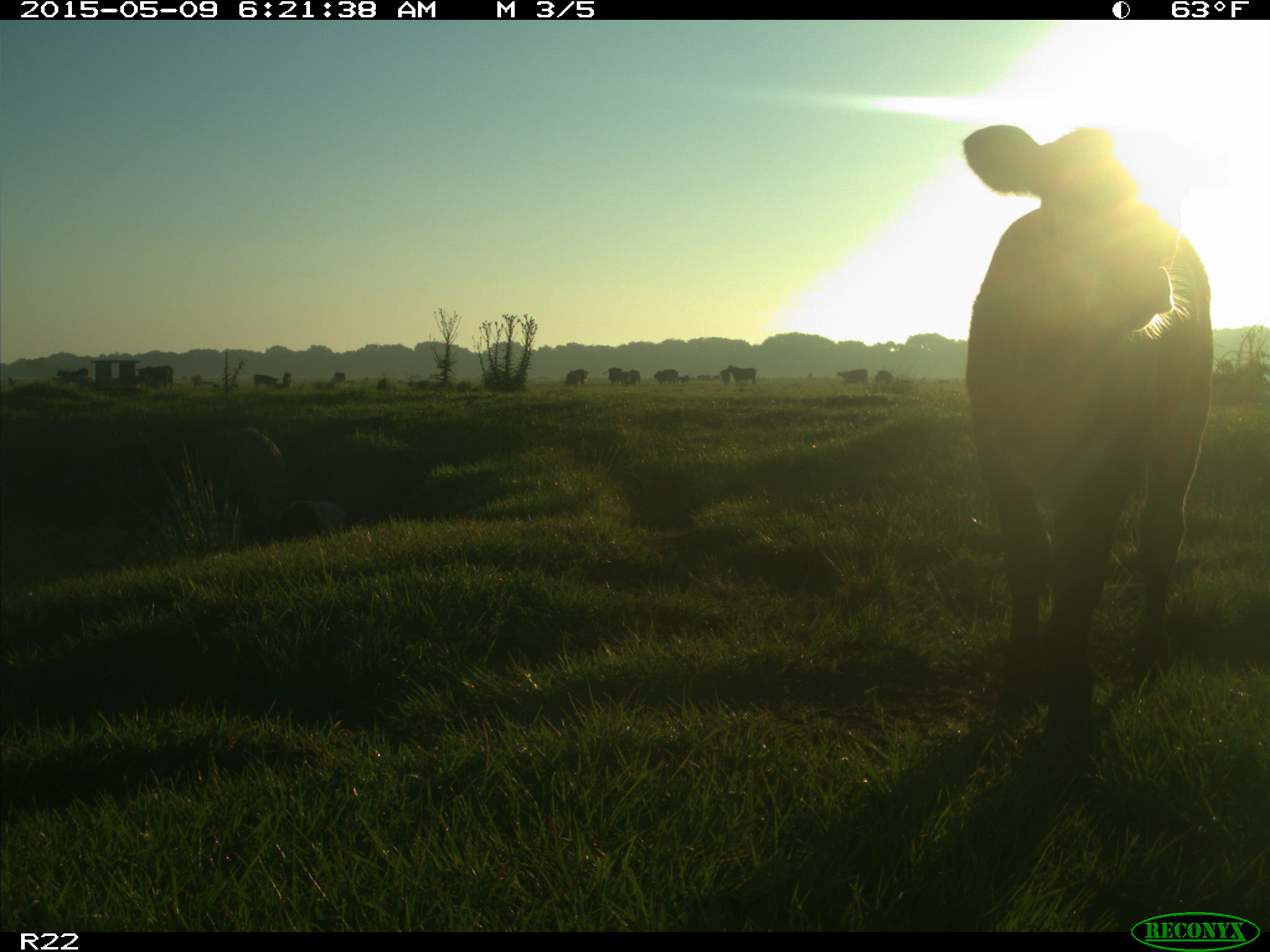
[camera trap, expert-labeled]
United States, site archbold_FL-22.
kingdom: Animalia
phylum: Chordata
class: Mammalia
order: Artiodactyla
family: Bovidae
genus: Bos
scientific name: Bos taurus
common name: domestic cow